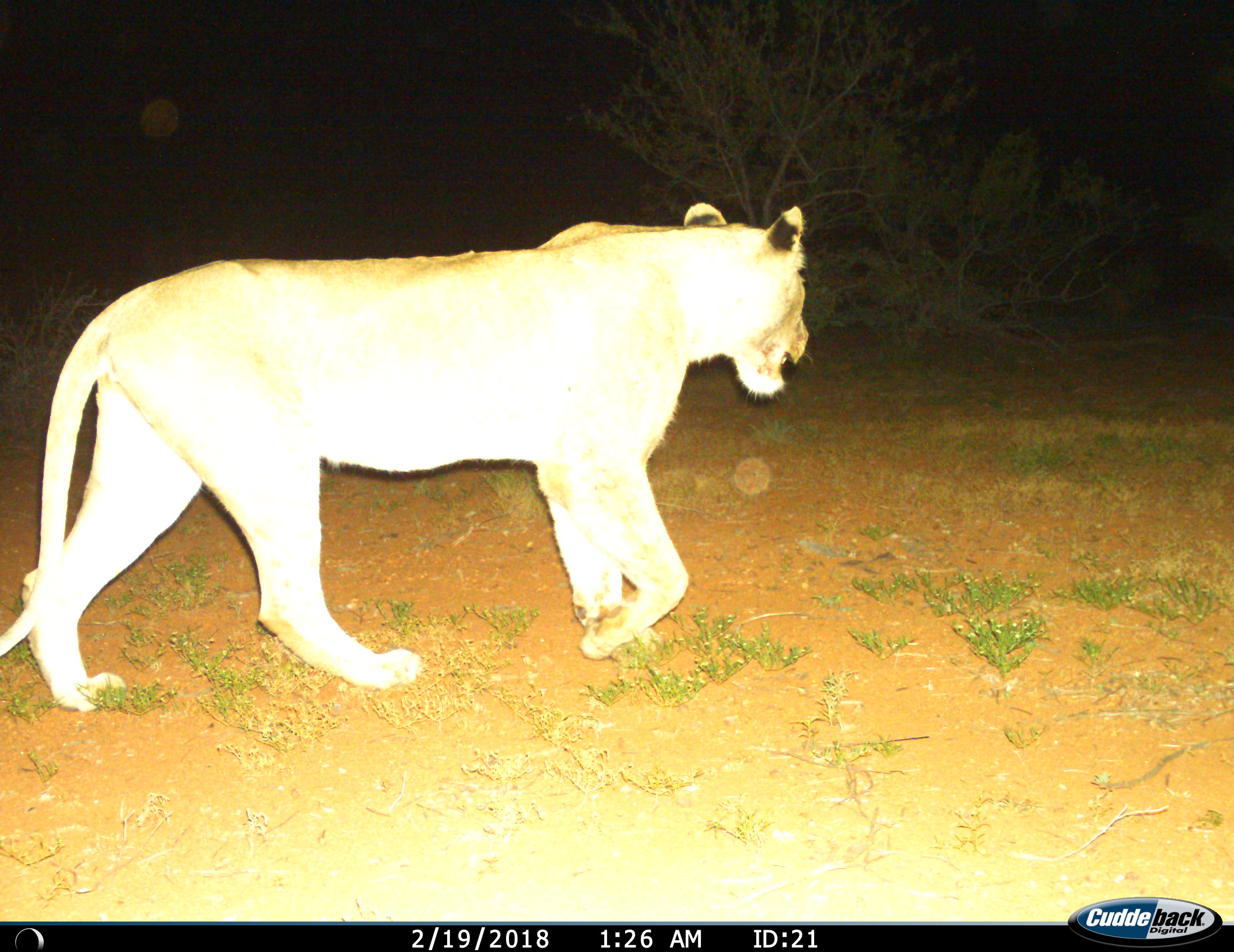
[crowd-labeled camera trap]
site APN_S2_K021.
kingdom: Animalia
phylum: Chordata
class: Mammalia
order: Carnivora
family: Felidae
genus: Panthera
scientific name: Panthera leo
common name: lion female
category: lionfemale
Lionfemale (lion female) (Panthera leo), count 1. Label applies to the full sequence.